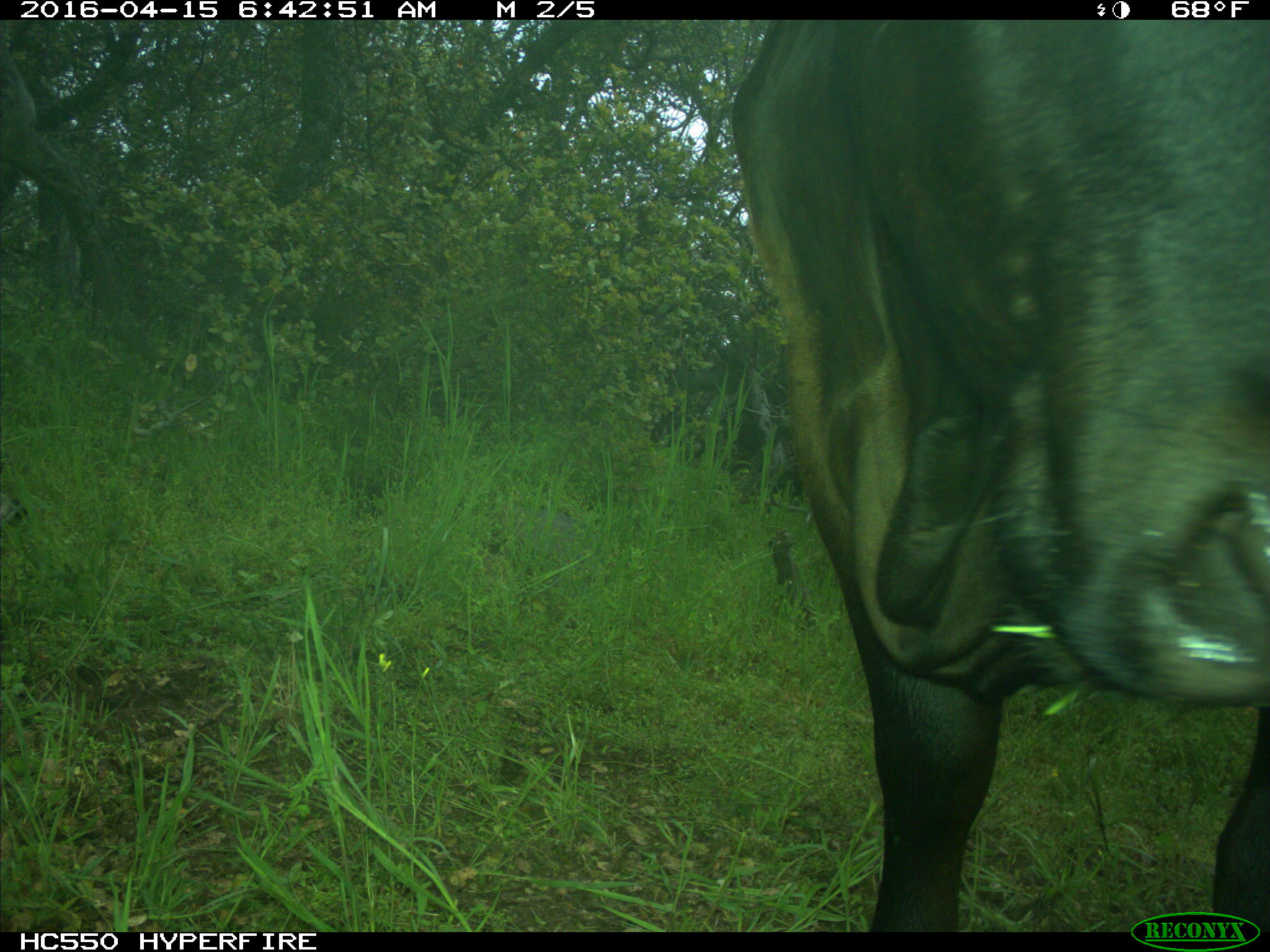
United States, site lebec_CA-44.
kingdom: Animalia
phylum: Chordata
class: Mammalia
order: Artiodactyla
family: Bovidae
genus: Bos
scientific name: Bos taurus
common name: domestic cow